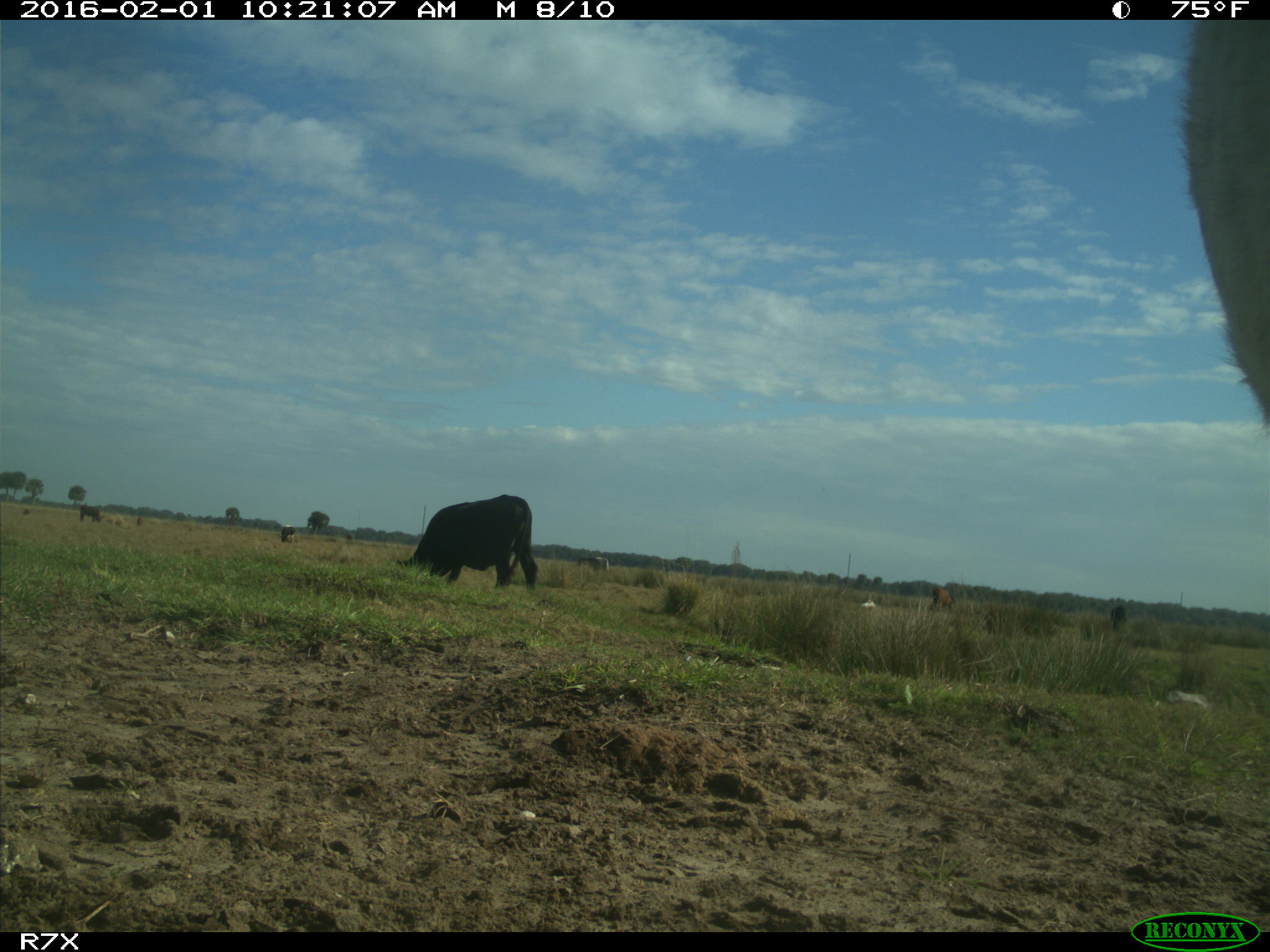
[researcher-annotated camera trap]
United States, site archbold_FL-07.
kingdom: Animalia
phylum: Chordata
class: Mammalia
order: Artiodactyla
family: Bovidae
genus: Bos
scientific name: Bos taurus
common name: domestic cow